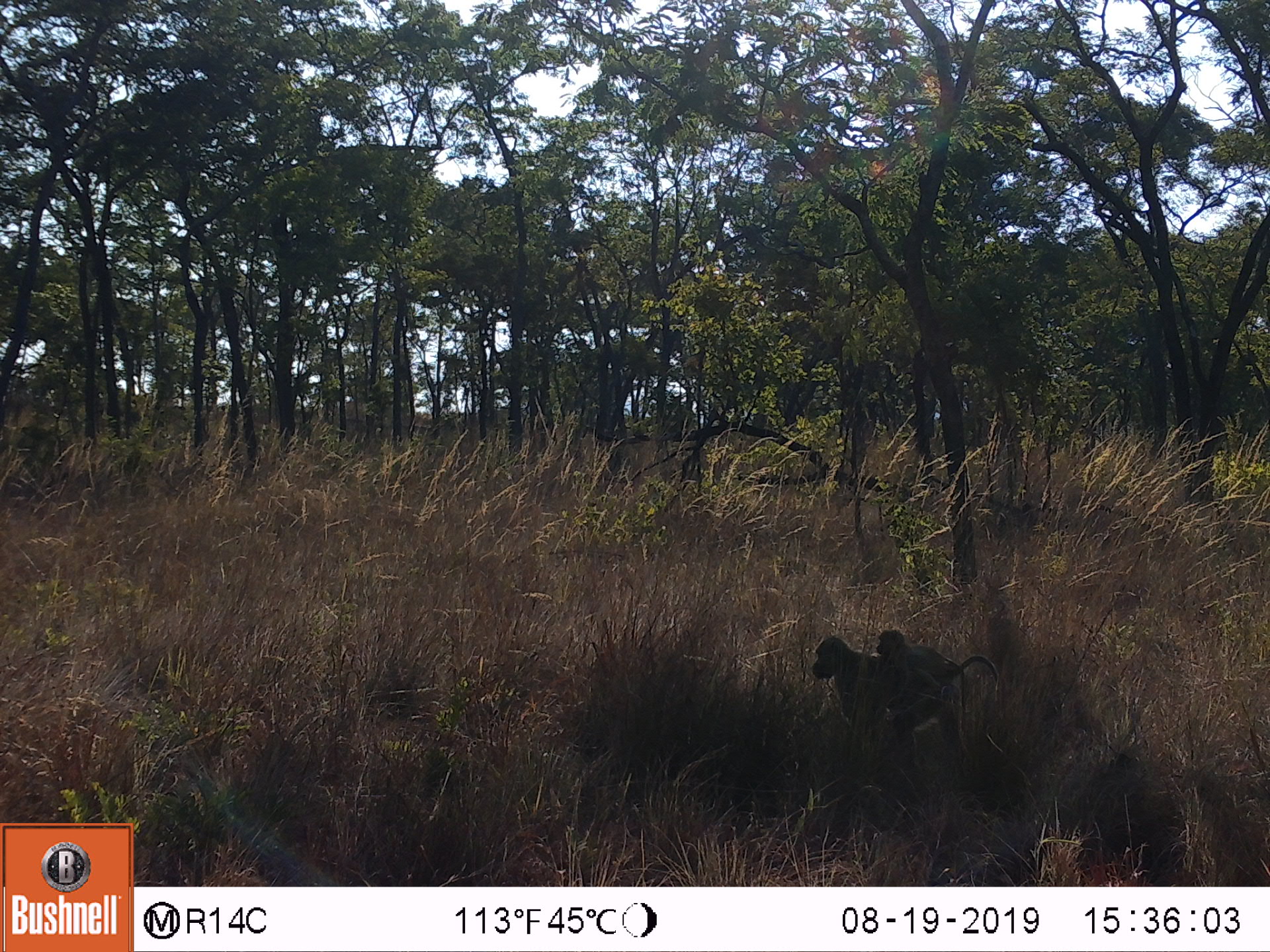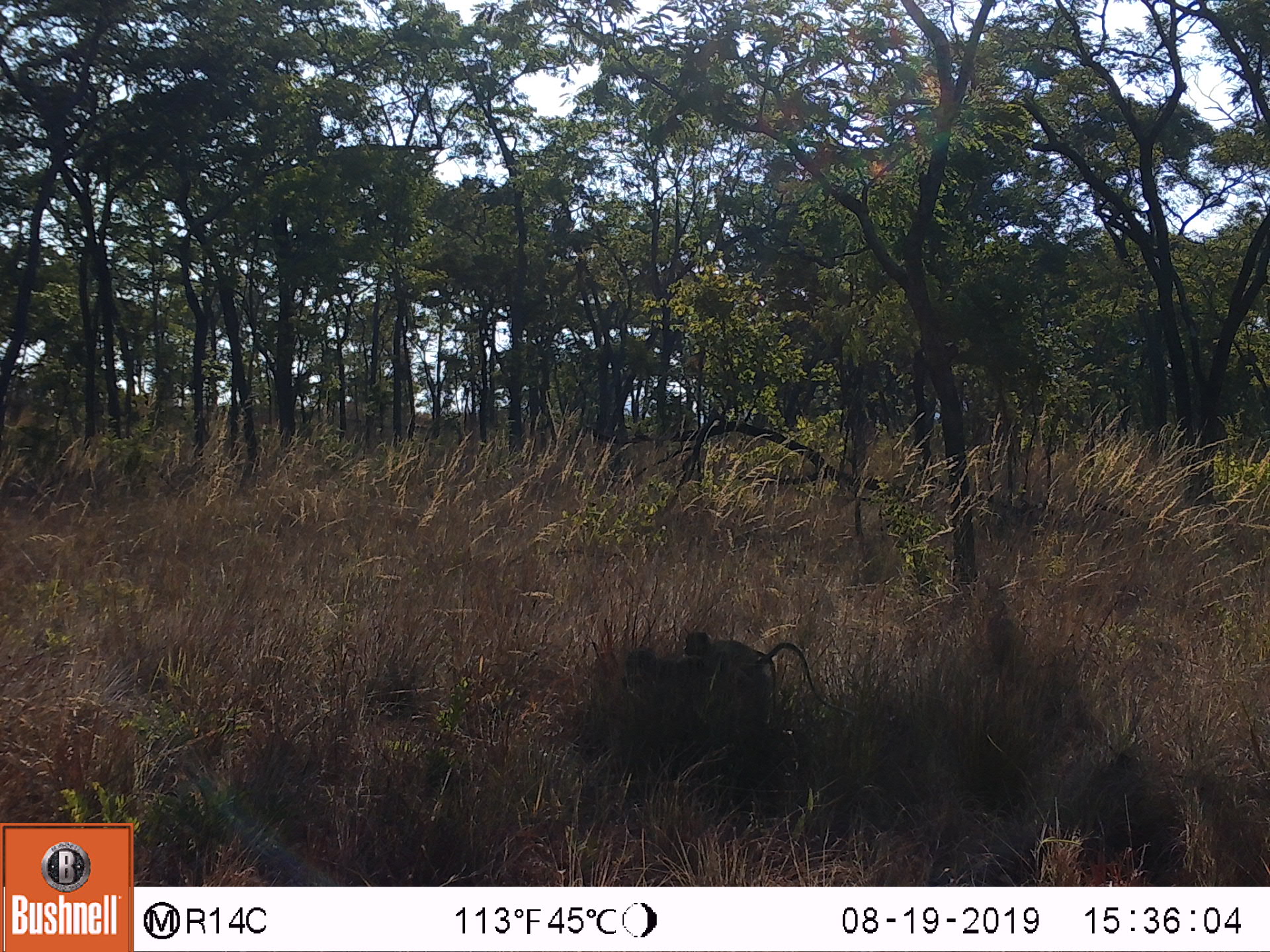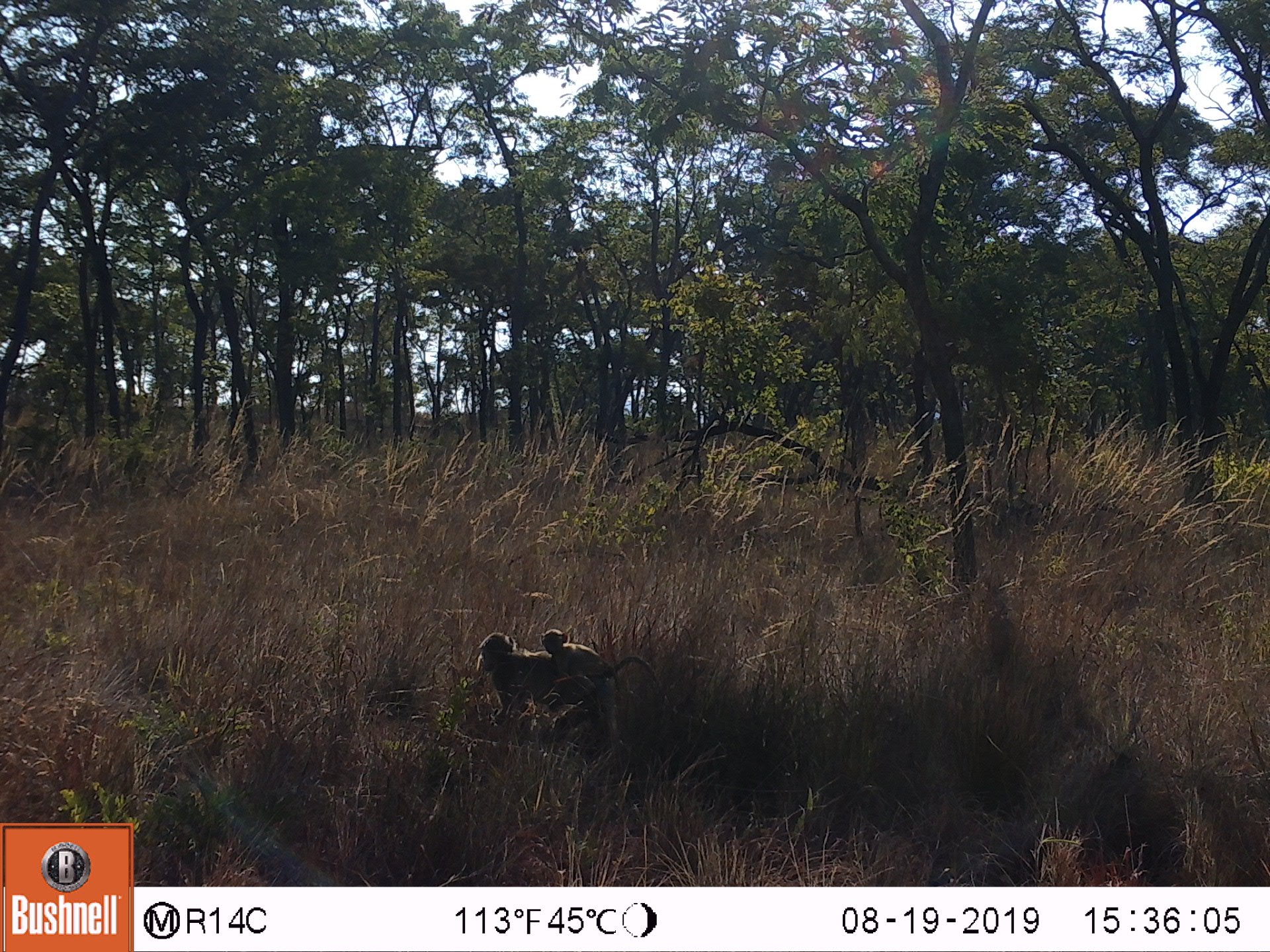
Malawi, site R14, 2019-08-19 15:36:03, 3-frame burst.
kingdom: Animalia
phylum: Chordata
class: Mammalia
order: Primates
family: Cercopithecidae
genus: Papio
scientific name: Papio cynocephalus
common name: yellow baboon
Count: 2.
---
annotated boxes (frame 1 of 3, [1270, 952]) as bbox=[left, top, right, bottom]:
yellow baboon: bbox=[803, 627, 1000, 758]; bbox=[875, 622, 966, 718]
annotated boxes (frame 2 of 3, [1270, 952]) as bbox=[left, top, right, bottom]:
yellow baboon: bbox=[621, 629, 858, 769]; bbox=[681, 628, 774, 709]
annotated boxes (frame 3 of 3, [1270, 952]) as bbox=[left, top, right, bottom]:
yellow baboon: bbox=[468, 631, 665, 748]; bbox=[537, 618, 619, 705]